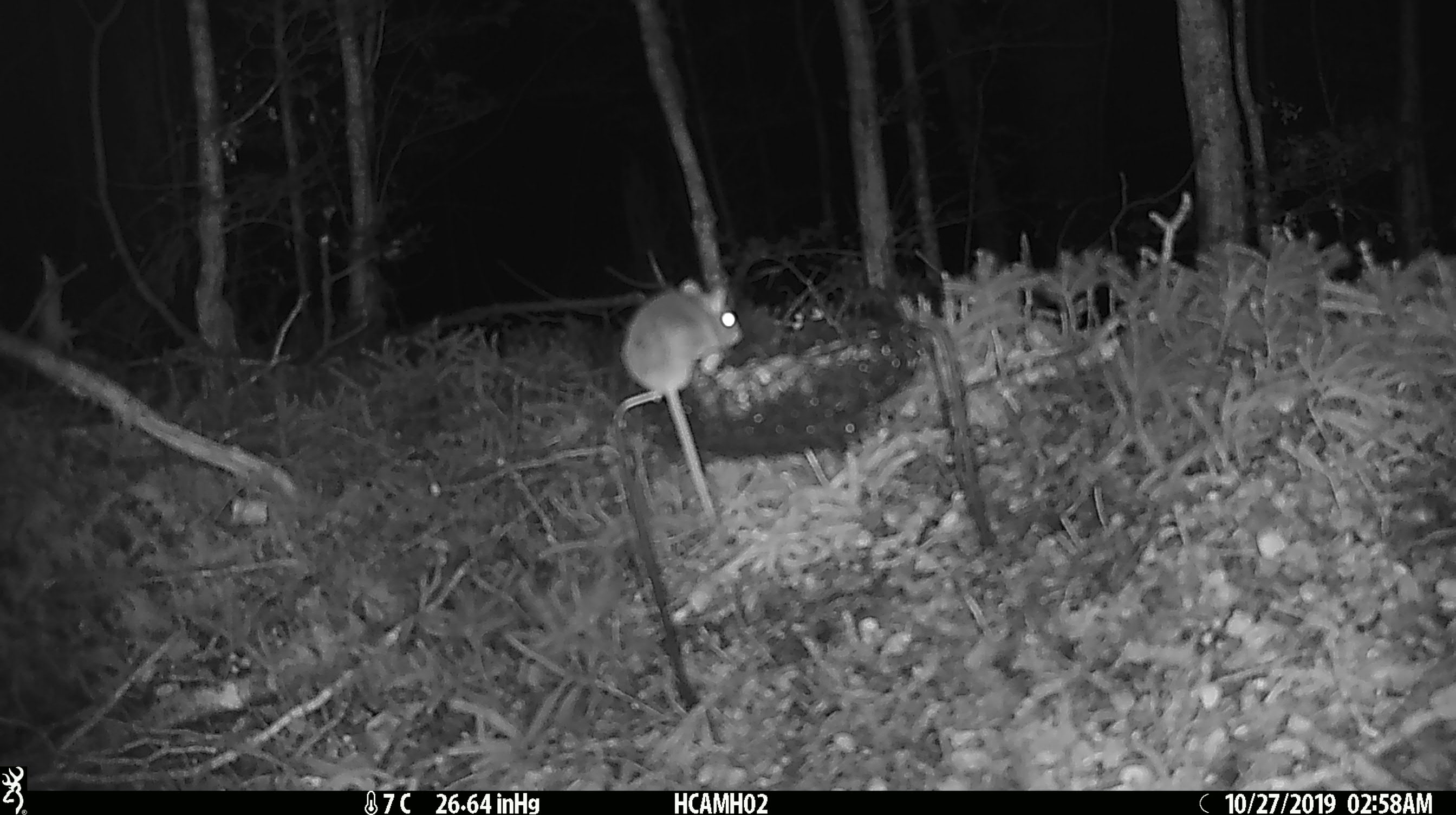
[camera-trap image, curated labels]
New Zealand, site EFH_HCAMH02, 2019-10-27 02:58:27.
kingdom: Animalia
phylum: Chordata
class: Mammalia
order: Rodentia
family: Muridae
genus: Mus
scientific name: Mus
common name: mouse